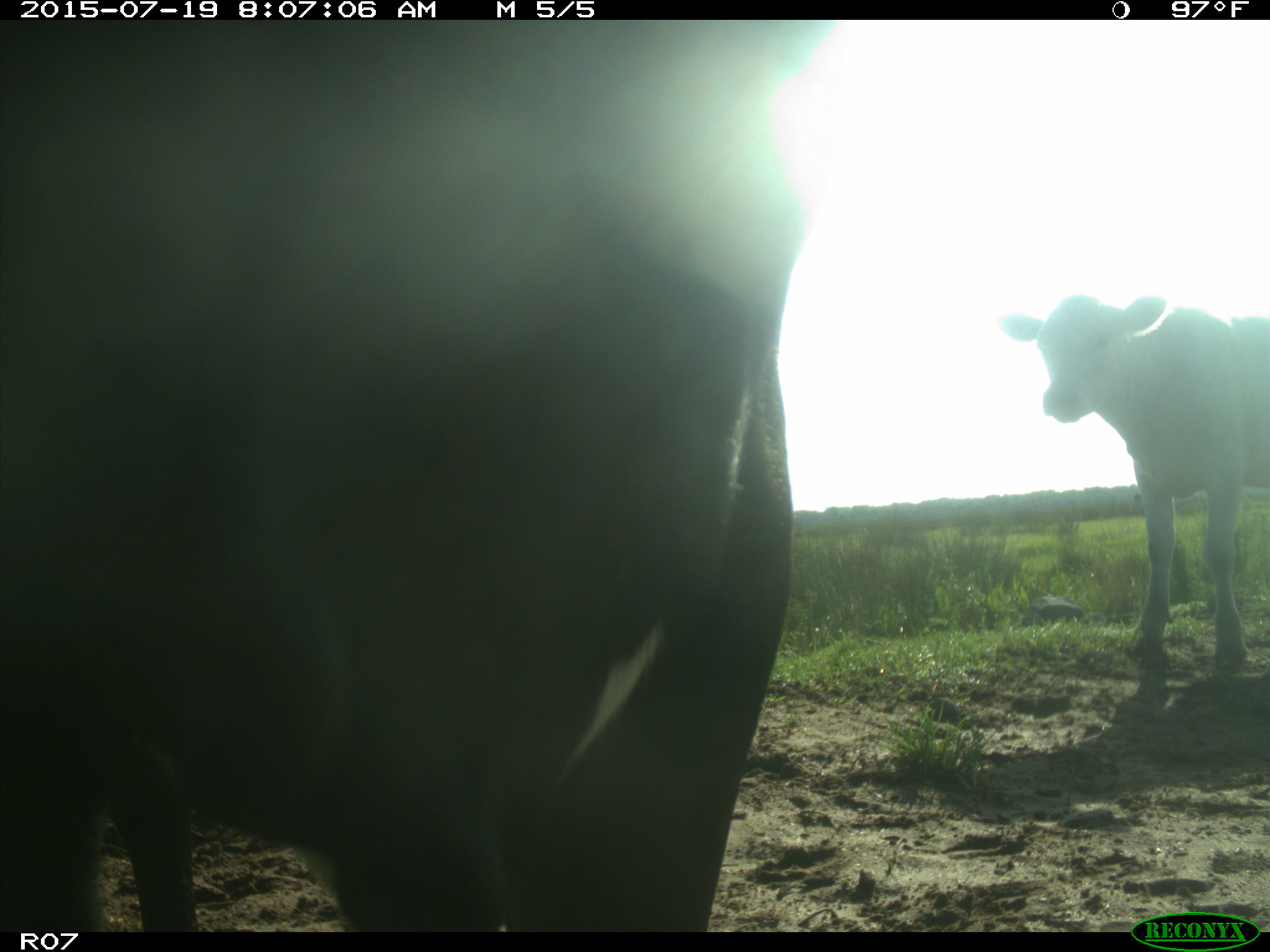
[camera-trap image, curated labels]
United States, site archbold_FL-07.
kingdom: Animalia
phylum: Chordata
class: Mammalia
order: Artiodactyla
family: Bovidae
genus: Bos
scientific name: Bos taurus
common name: domestic cow